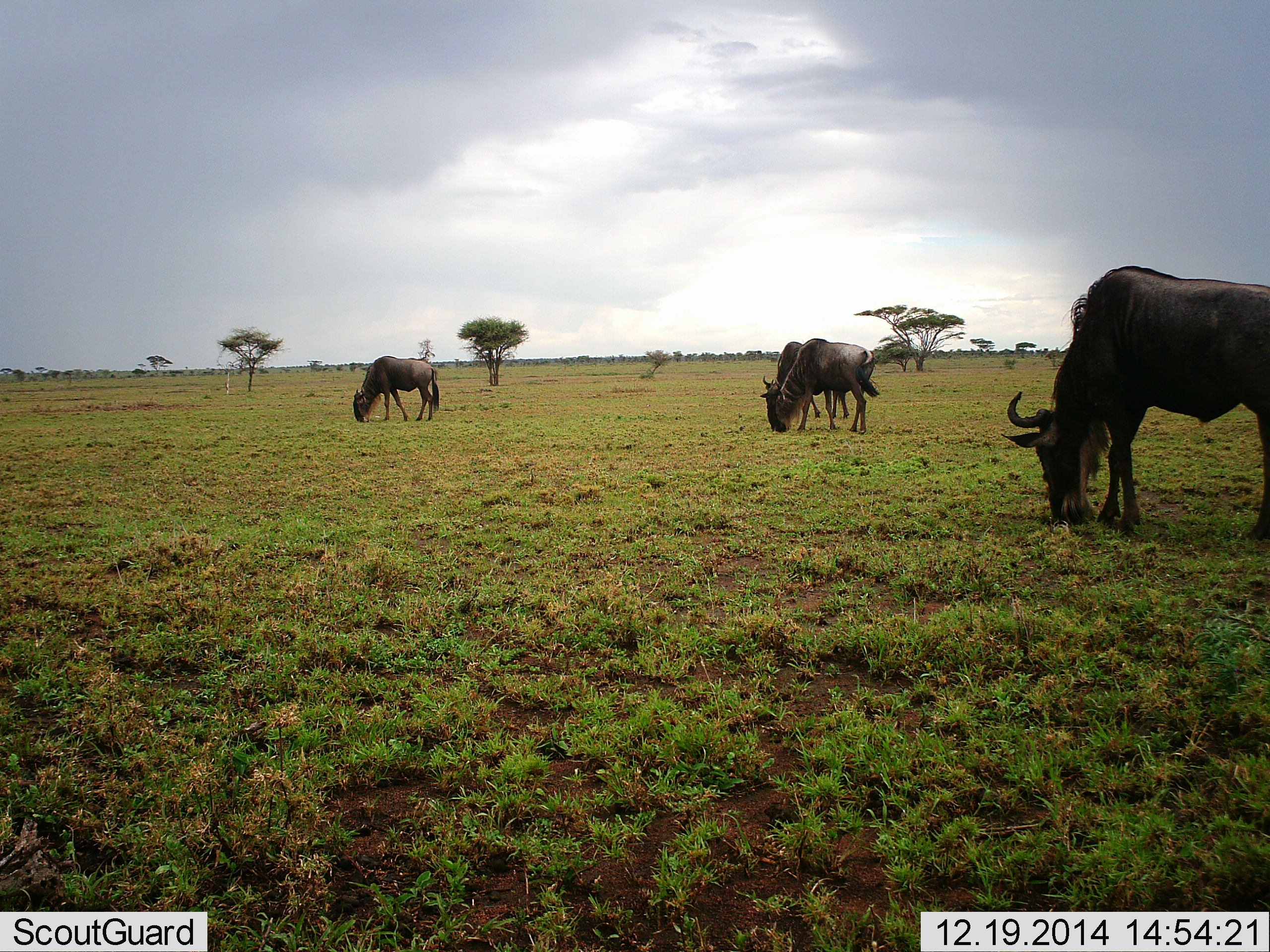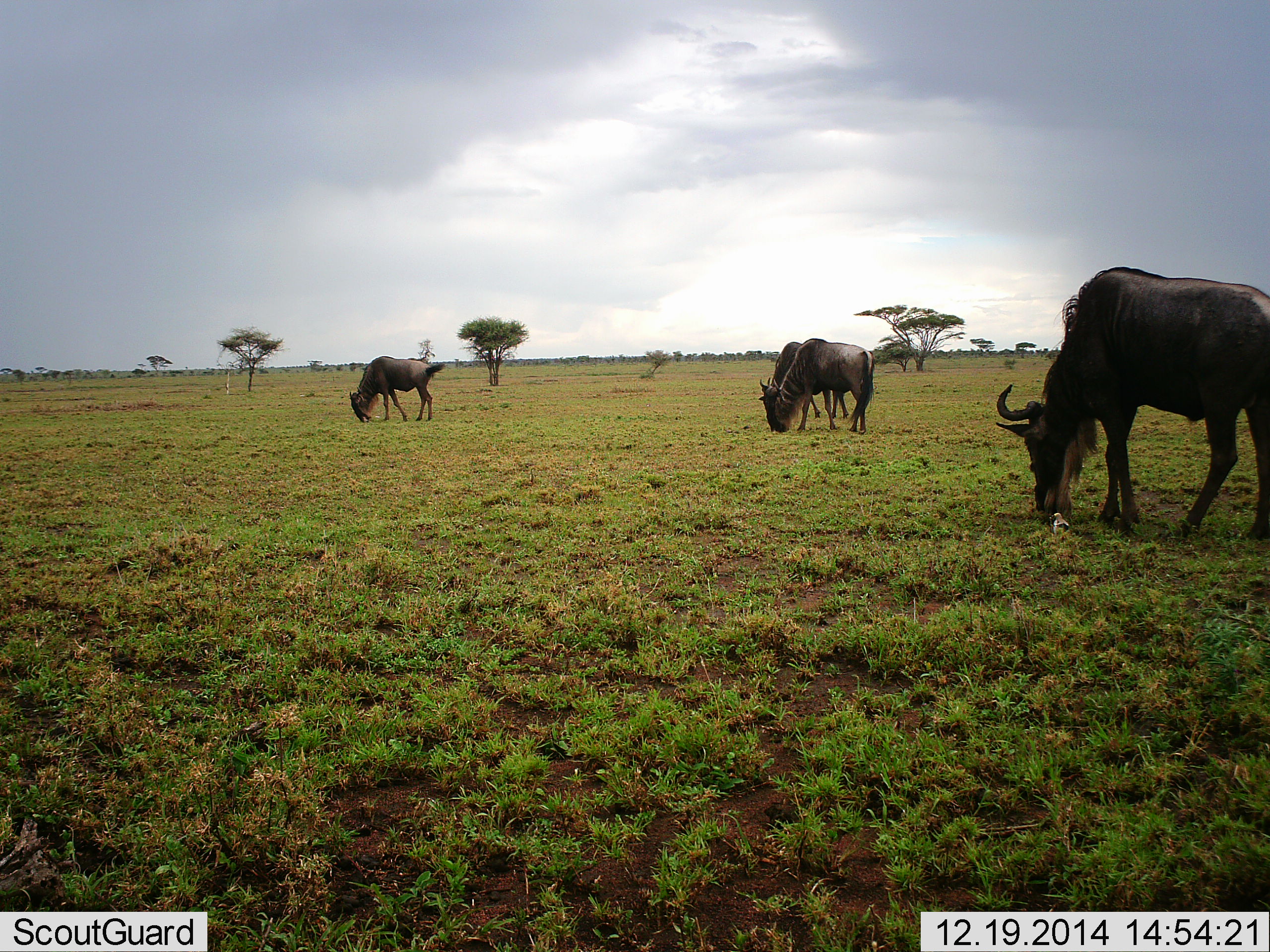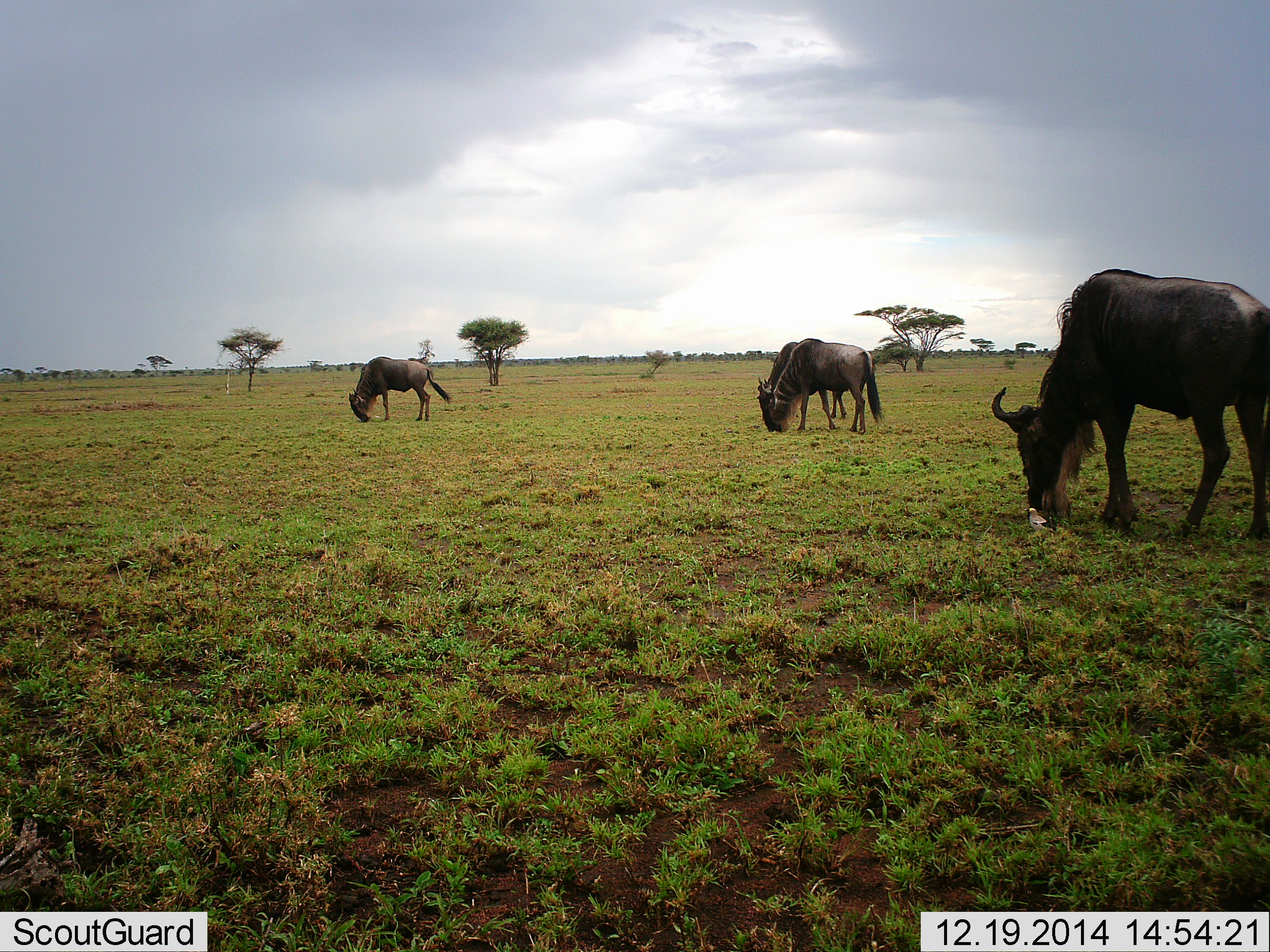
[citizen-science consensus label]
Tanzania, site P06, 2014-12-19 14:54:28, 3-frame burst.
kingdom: Animalia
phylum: Chordata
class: Mammalia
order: Artiodactyla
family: Bovidae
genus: Connochaetes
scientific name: Connochaetes taurinus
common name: blue wildebeest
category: wildebeest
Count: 4.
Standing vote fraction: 25%.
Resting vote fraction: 0%.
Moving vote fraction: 0%.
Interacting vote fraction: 0%.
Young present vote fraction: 0%.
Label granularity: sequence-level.